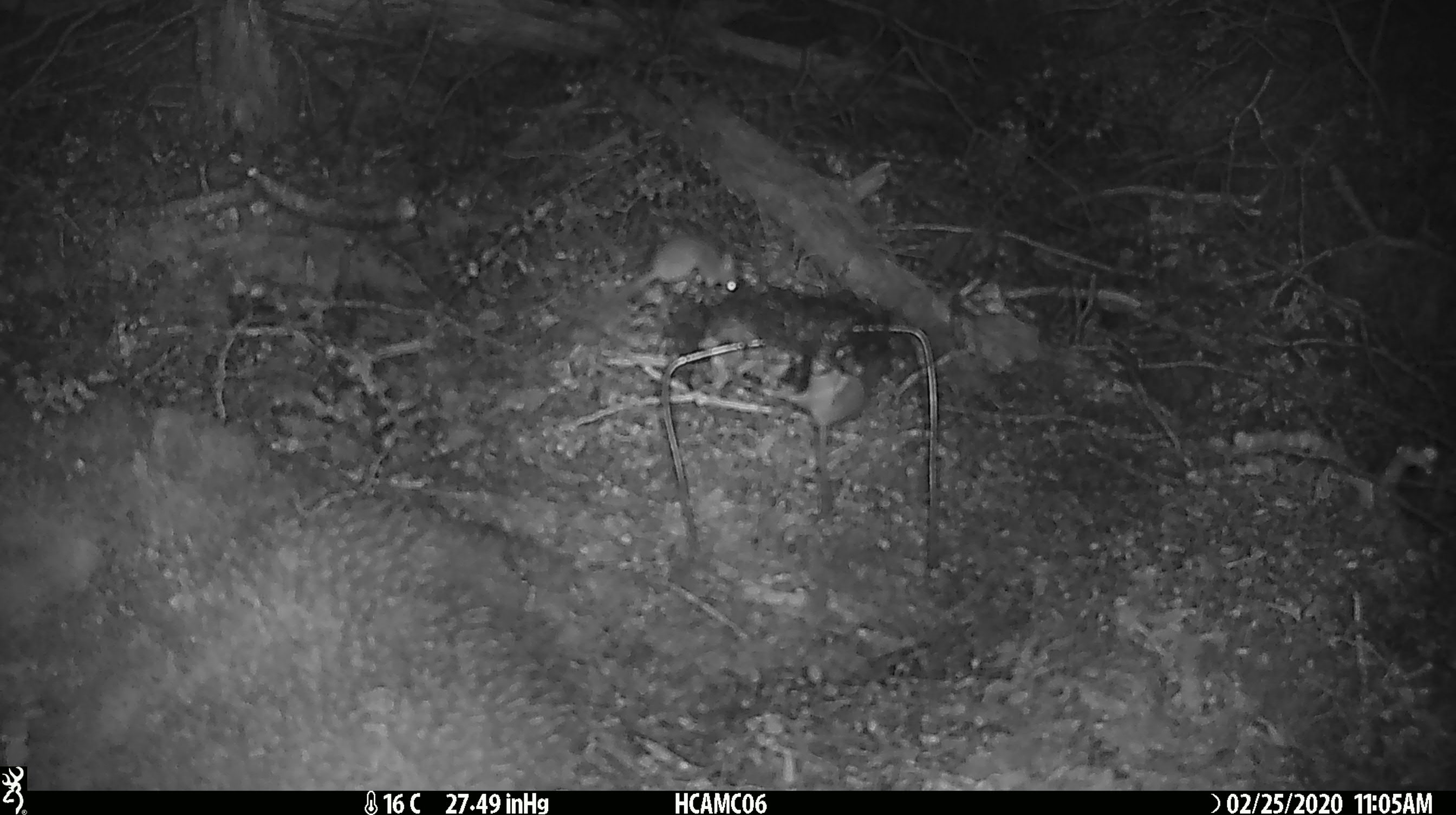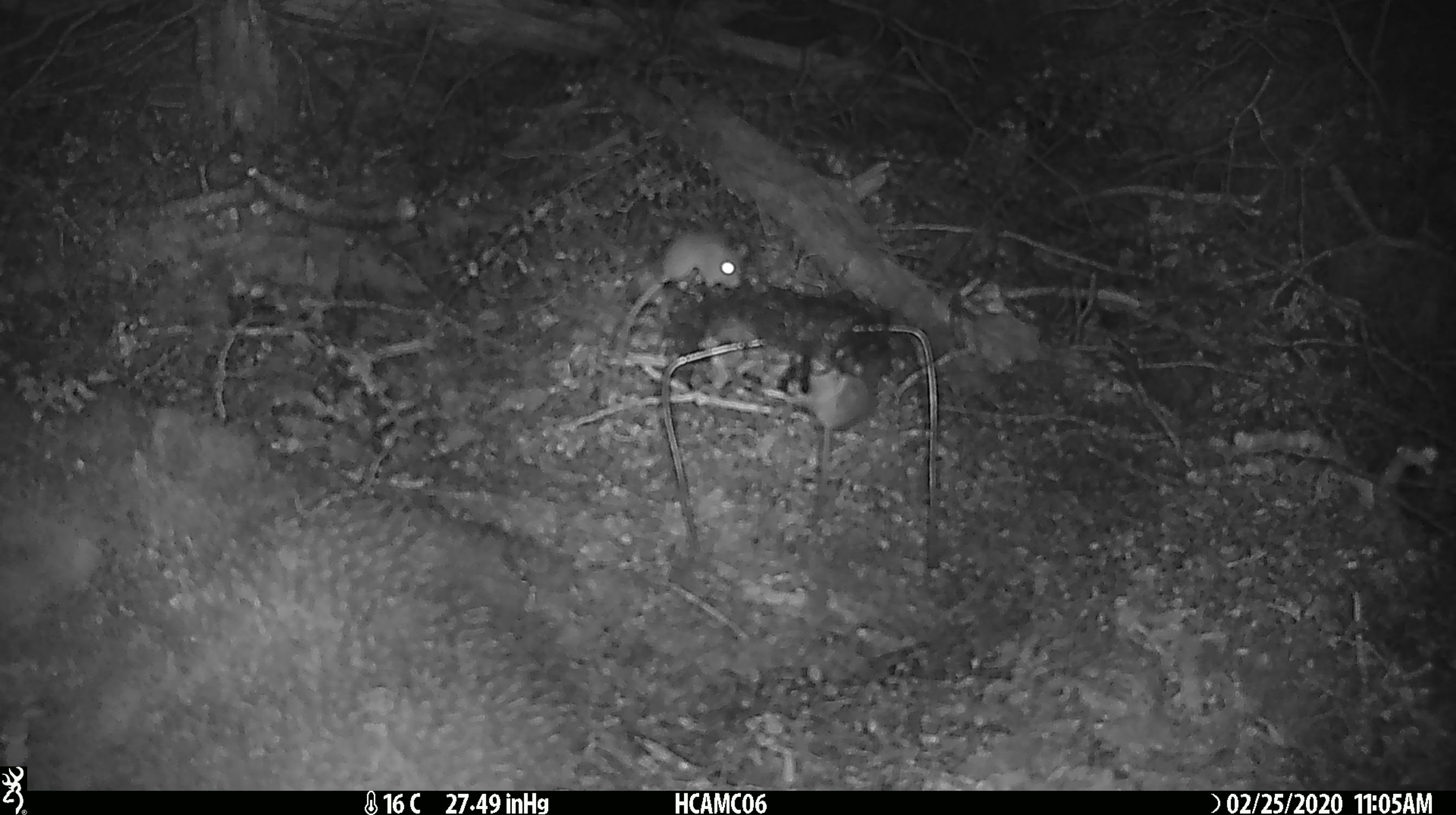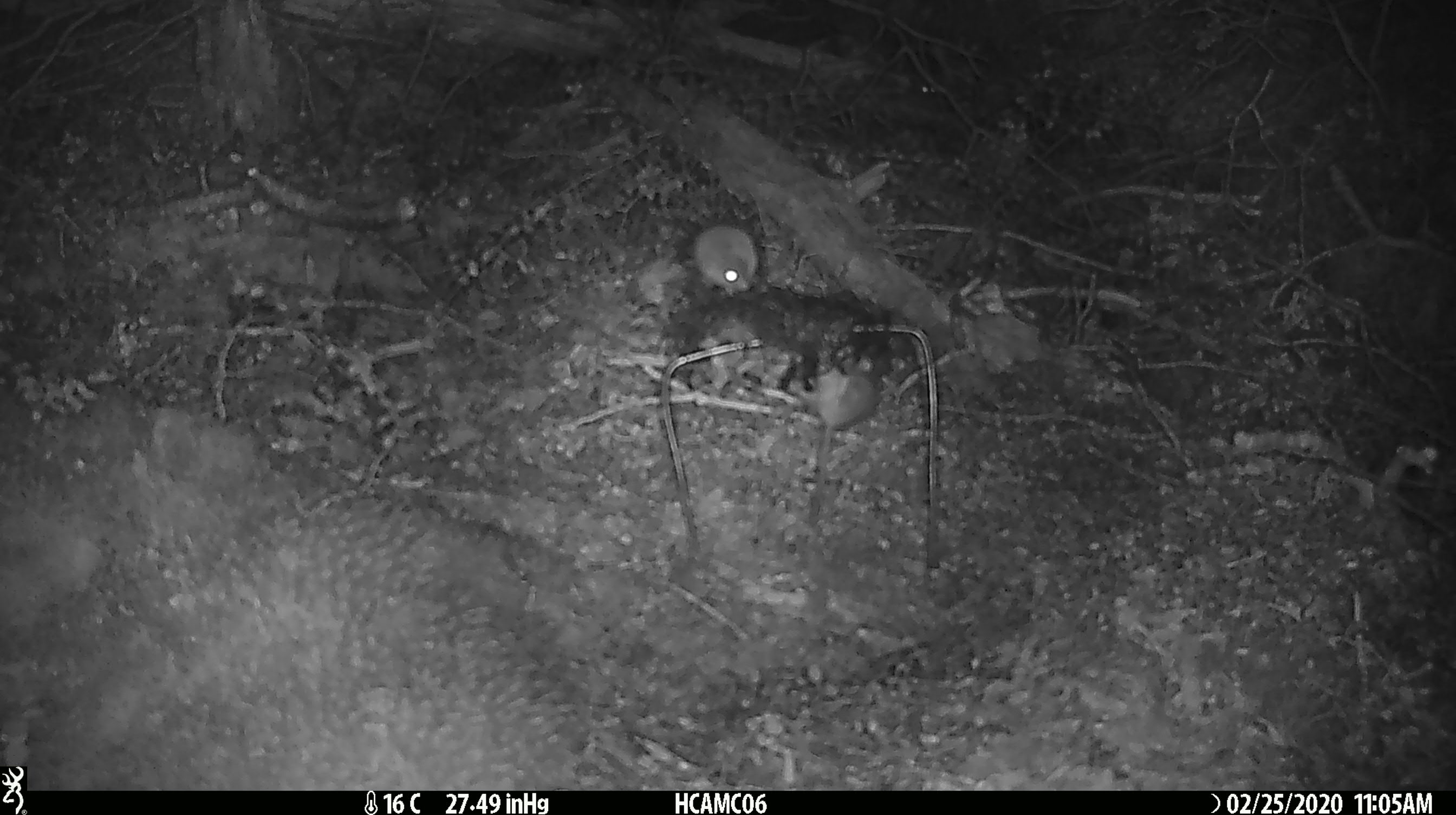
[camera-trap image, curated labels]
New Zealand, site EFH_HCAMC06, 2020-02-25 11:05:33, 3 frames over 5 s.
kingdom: Animalia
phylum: Chordata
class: Mammalia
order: Rodentia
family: Muridae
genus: Mus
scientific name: Mus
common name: mouse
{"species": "mouse (Mus)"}